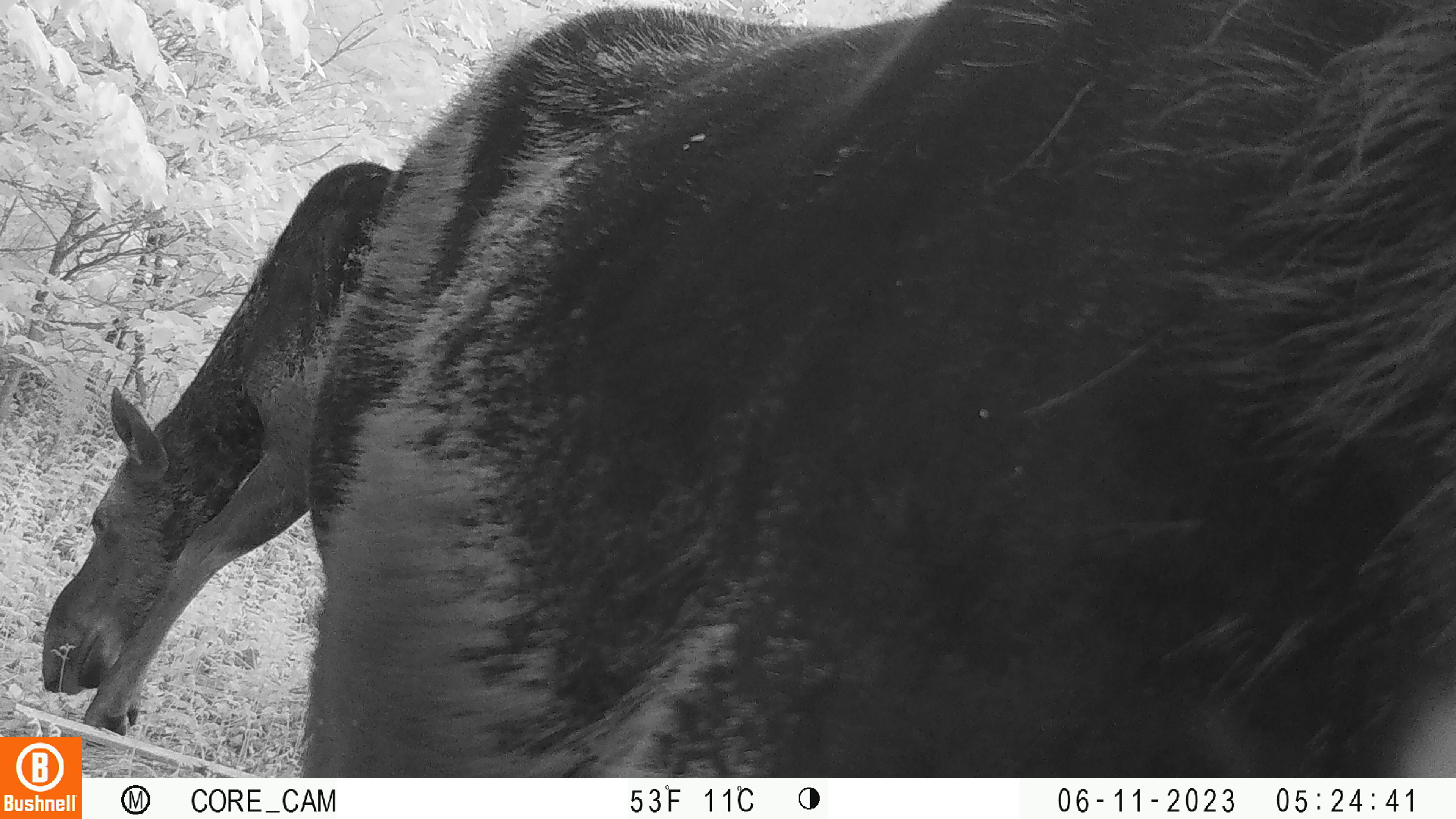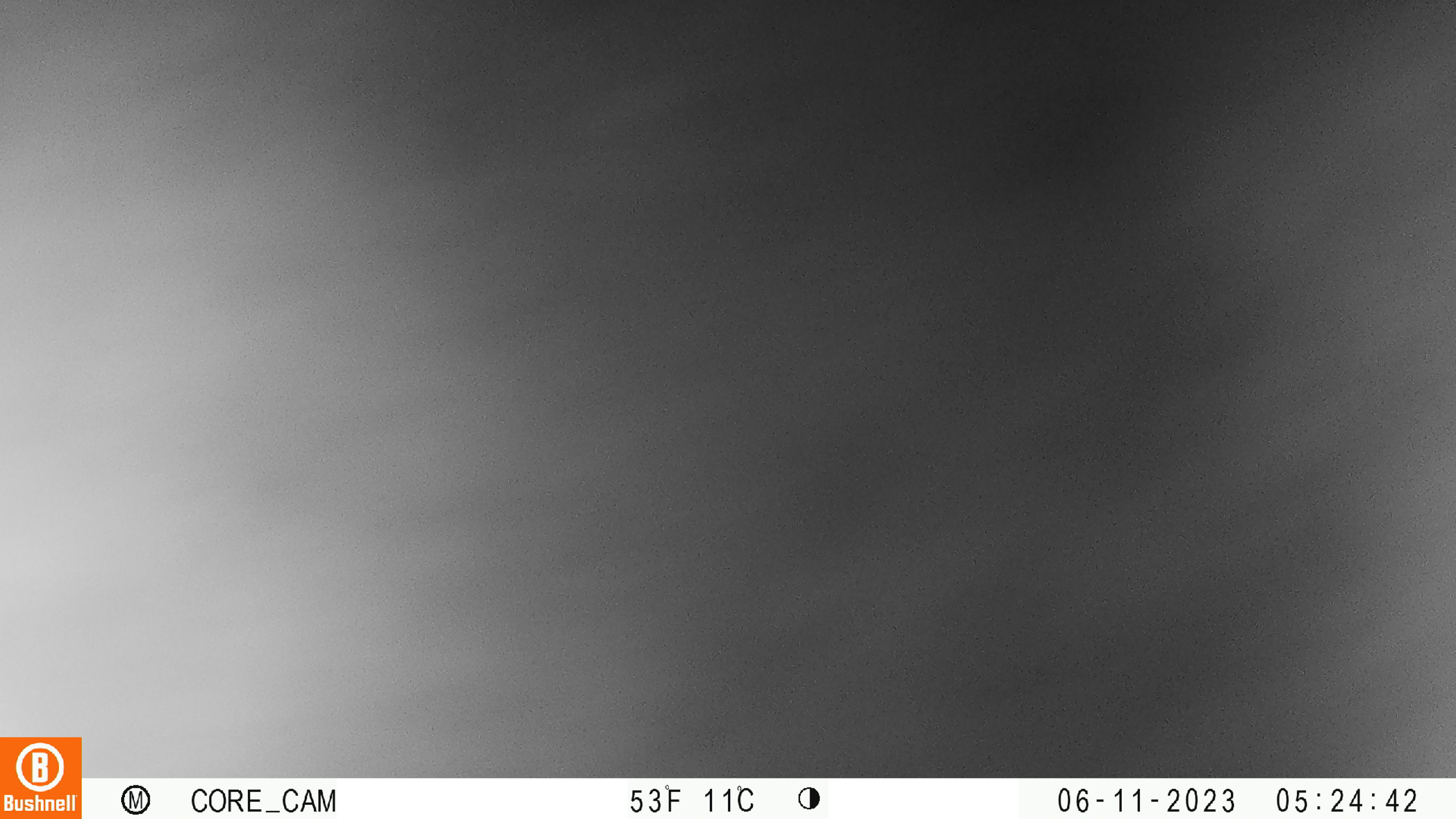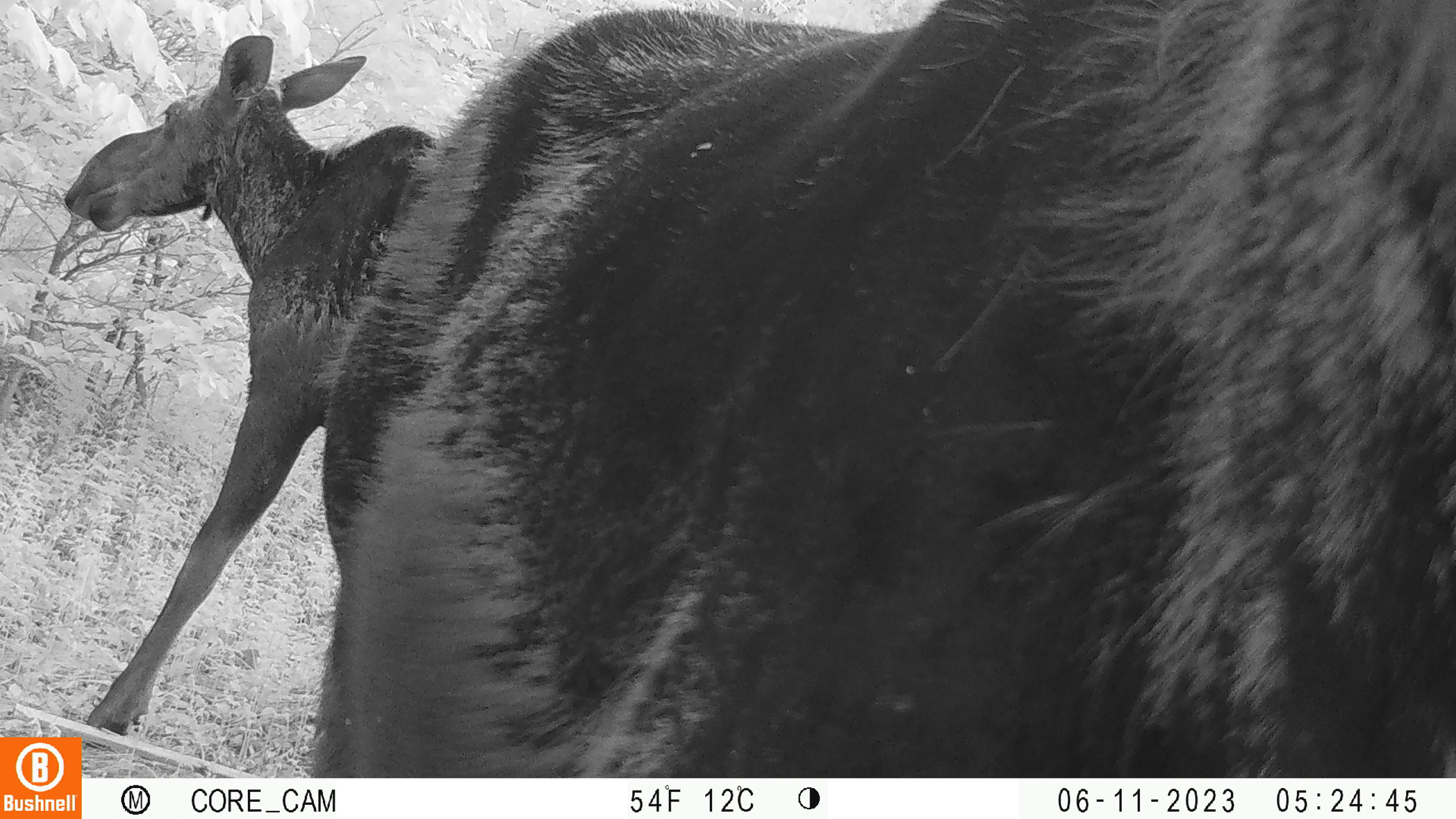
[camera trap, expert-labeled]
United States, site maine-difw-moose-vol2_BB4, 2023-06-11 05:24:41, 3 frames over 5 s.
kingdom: Animalia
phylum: Chordata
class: Mammalia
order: Artiodactyla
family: Cervidae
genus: Alces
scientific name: Alces alces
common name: moose